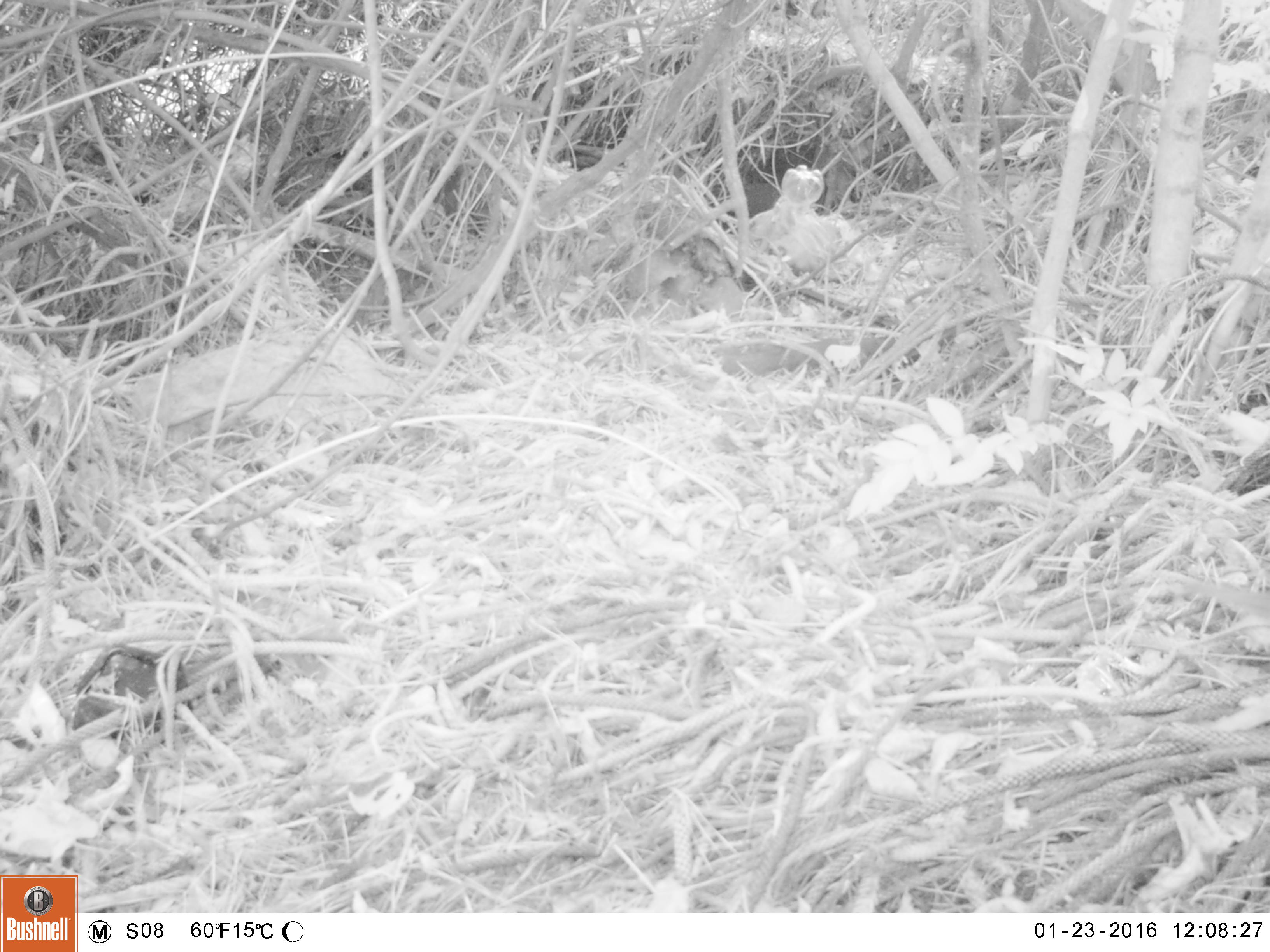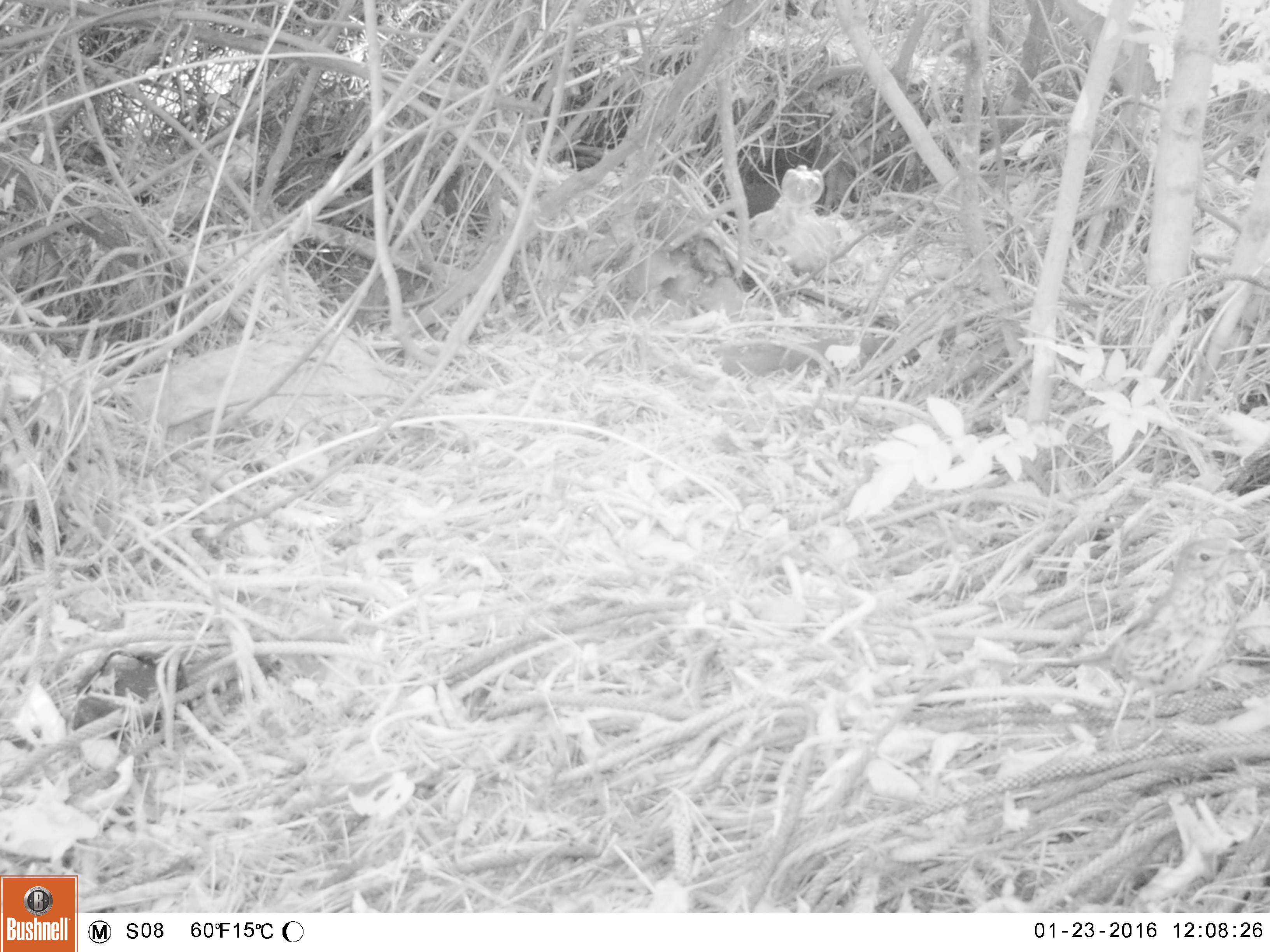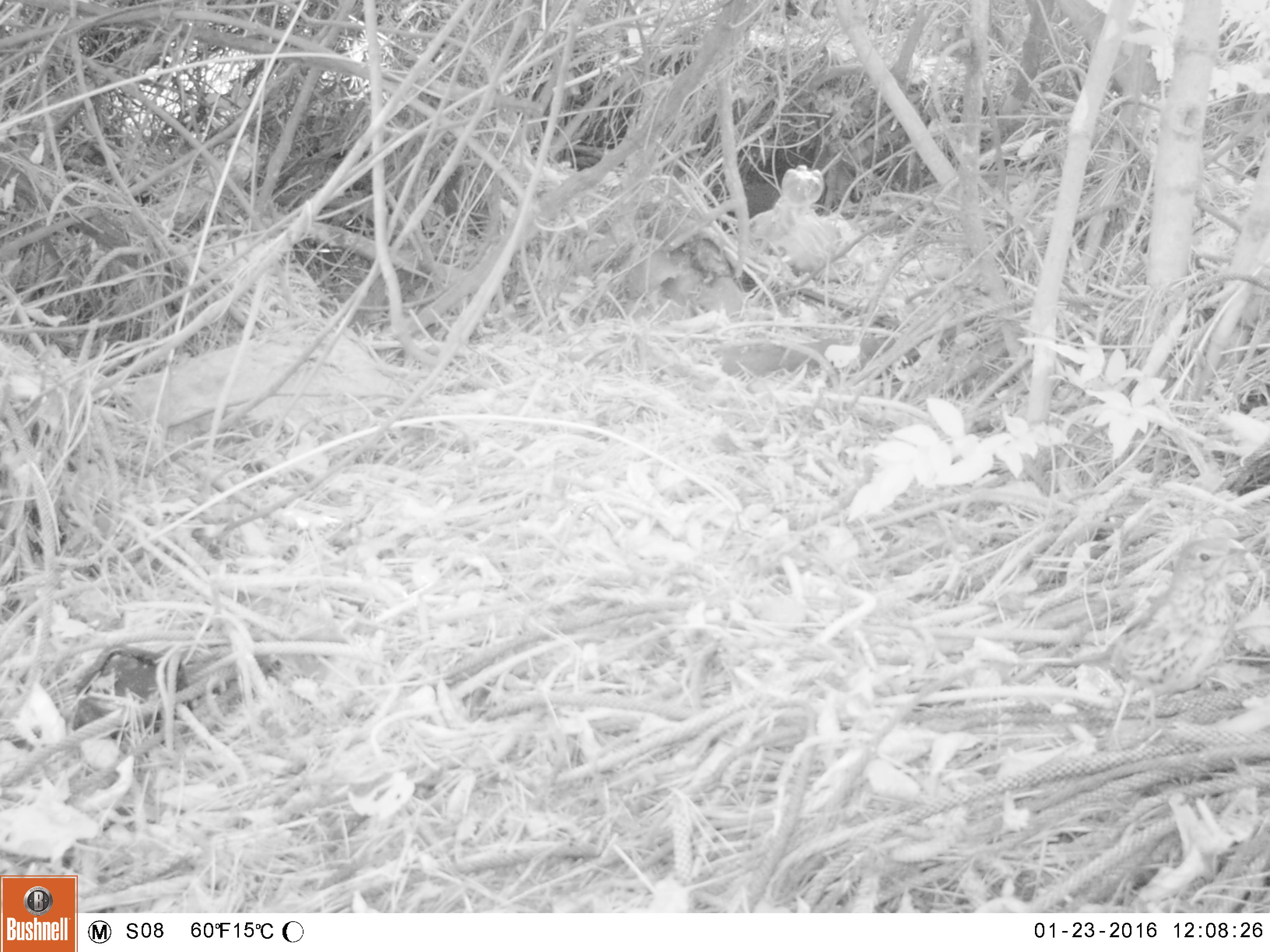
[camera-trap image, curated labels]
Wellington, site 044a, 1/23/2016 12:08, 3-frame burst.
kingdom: Animalia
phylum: Chordata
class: Aves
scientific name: Aves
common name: bird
Bird (Aves).